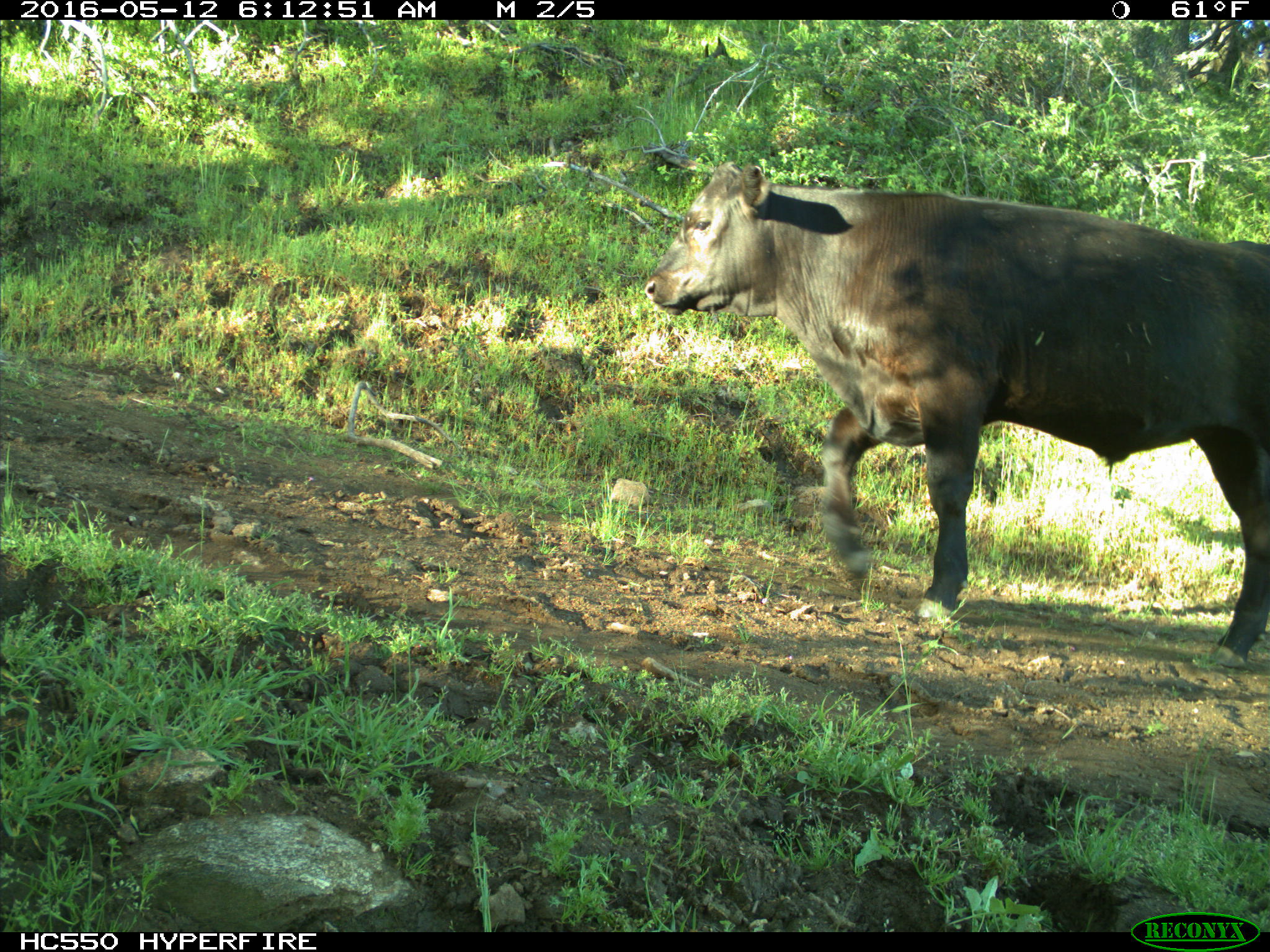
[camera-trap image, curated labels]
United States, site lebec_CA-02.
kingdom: Animalia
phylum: Chordata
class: Mammalia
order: Artiodactyla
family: Bovidae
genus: Bos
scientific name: Bos taurus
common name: domestic cow